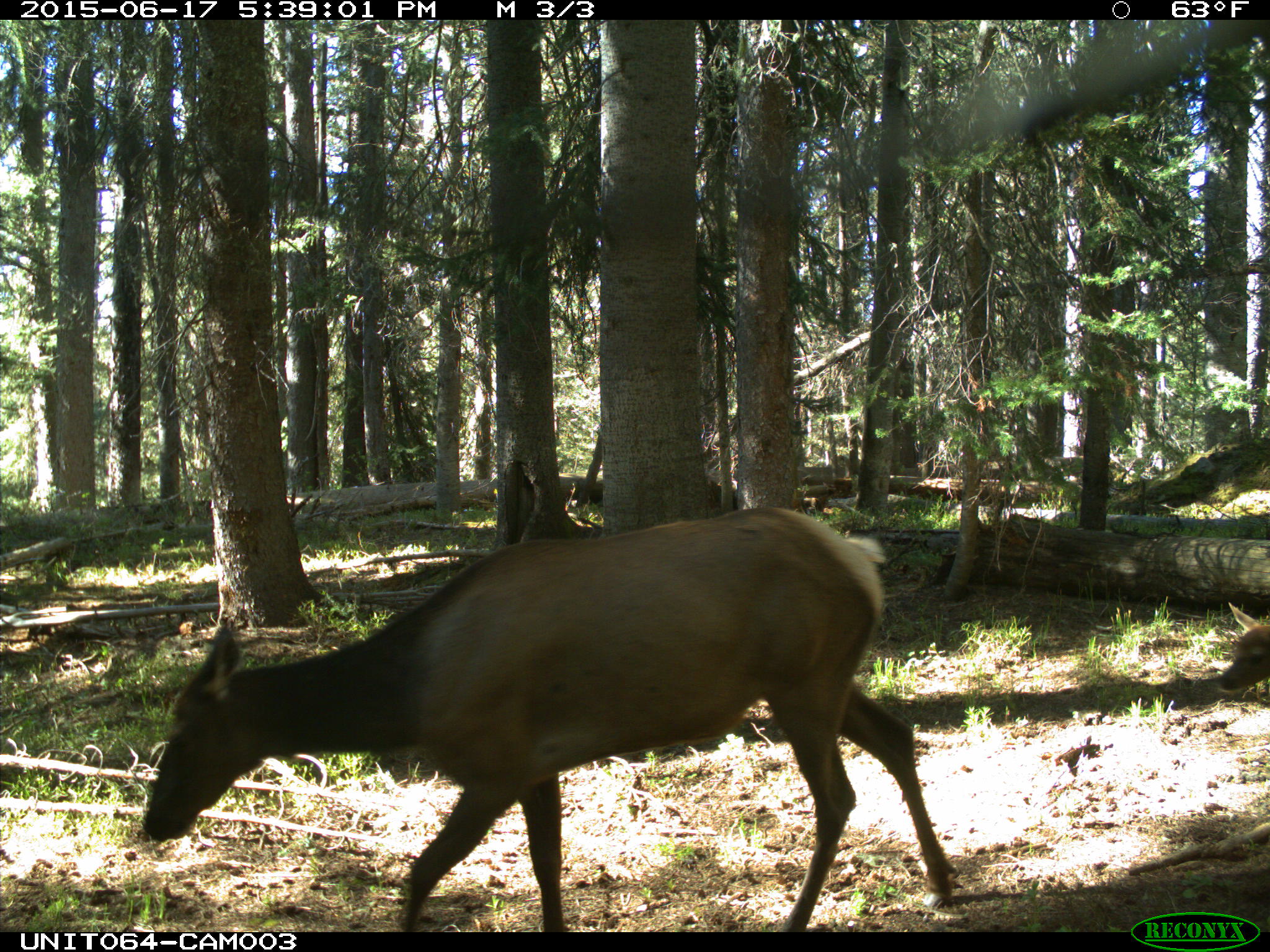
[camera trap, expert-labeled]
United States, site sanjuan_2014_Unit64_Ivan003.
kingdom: Animalia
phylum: Chordata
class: Mammalia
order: Artiodactyla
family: Cervidae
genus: Cervus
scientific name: Cervus elaphus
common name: red deer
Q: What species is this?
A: Cervus elaphus (red deer).